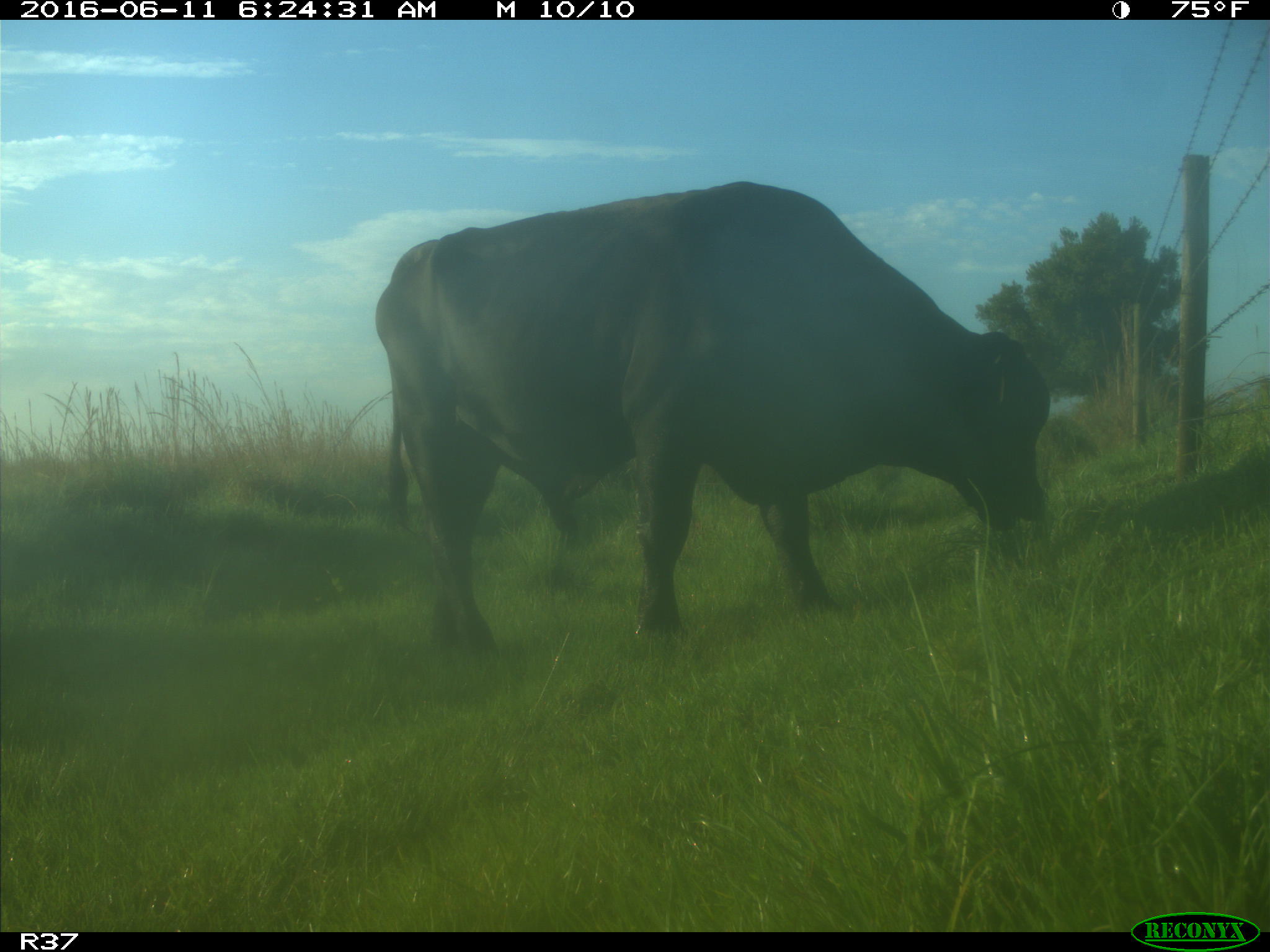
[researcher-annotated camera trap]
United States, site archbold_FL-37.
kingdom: Animalia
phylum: Chordata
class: Mammalia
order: Artiodactyla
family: Bovidae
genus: Bos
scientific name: Bos taurus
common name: domestic cow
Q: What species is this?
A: Bos taurus (domestic cow).